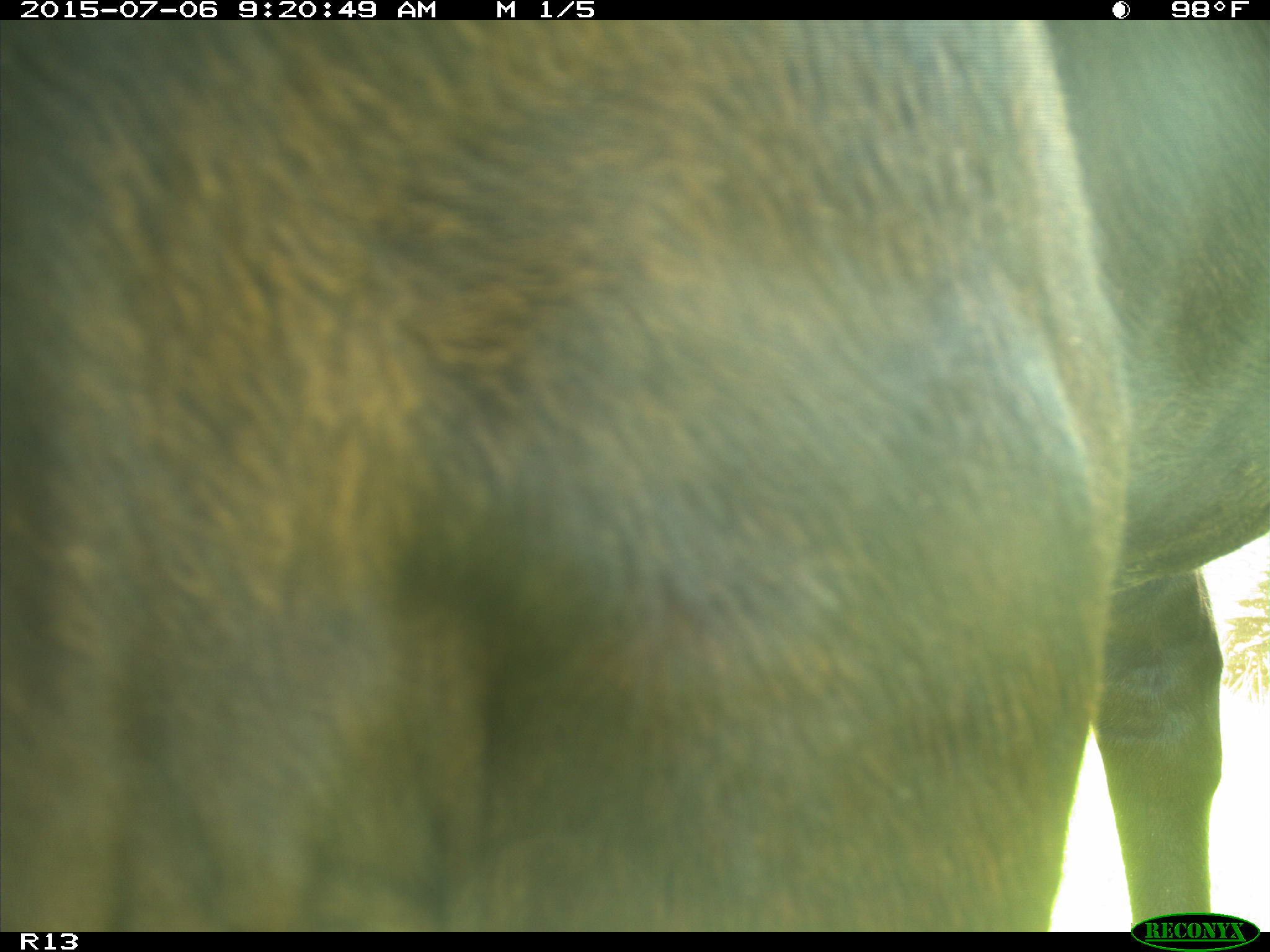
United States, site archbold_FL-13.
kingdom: Animalia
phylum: Chordata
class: Mammalia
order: Artiodactyla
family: Bovidae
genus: Bos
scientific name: Bos taurus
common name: domestic cow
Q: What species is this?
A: Bos taurus (domestic cow).